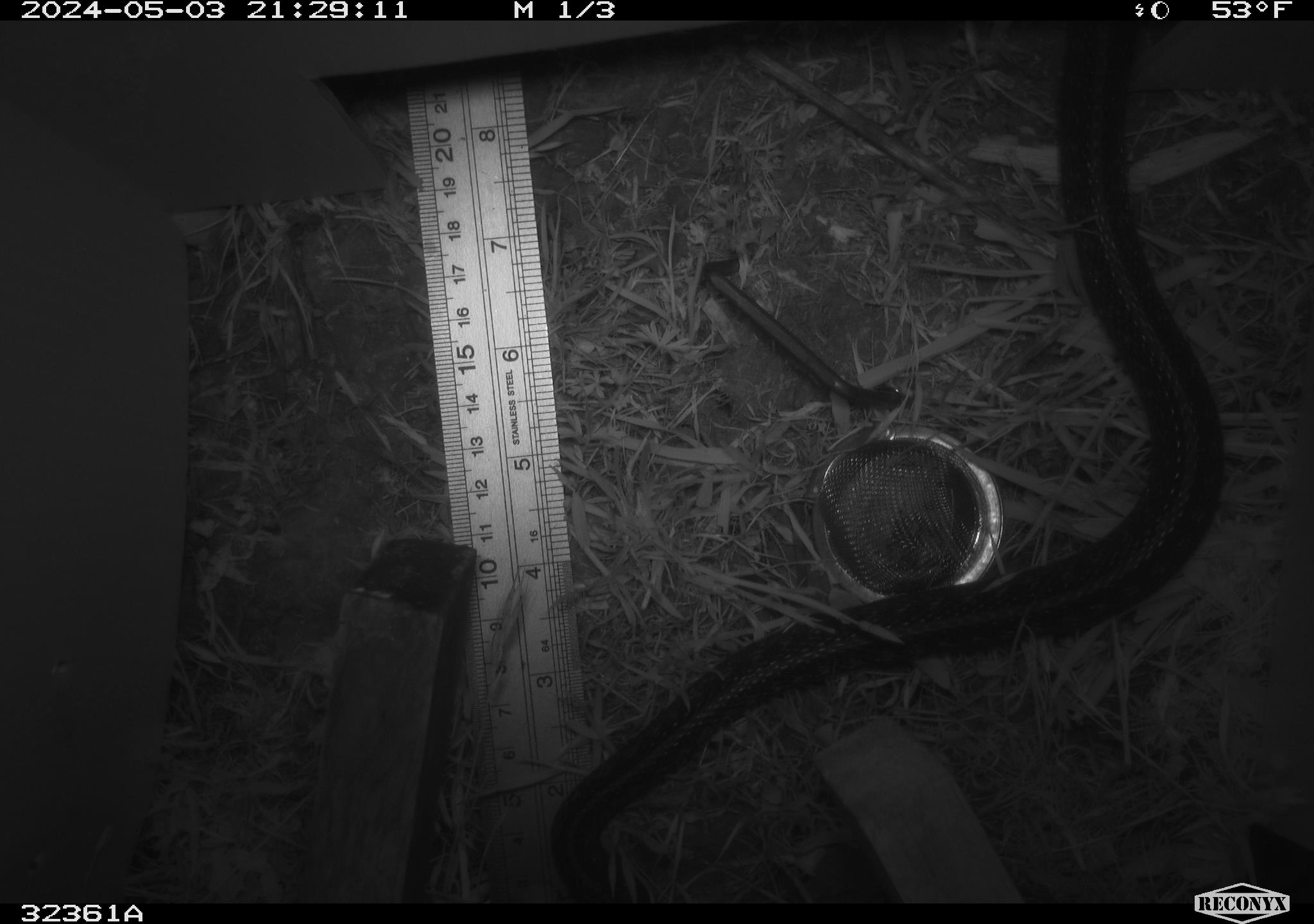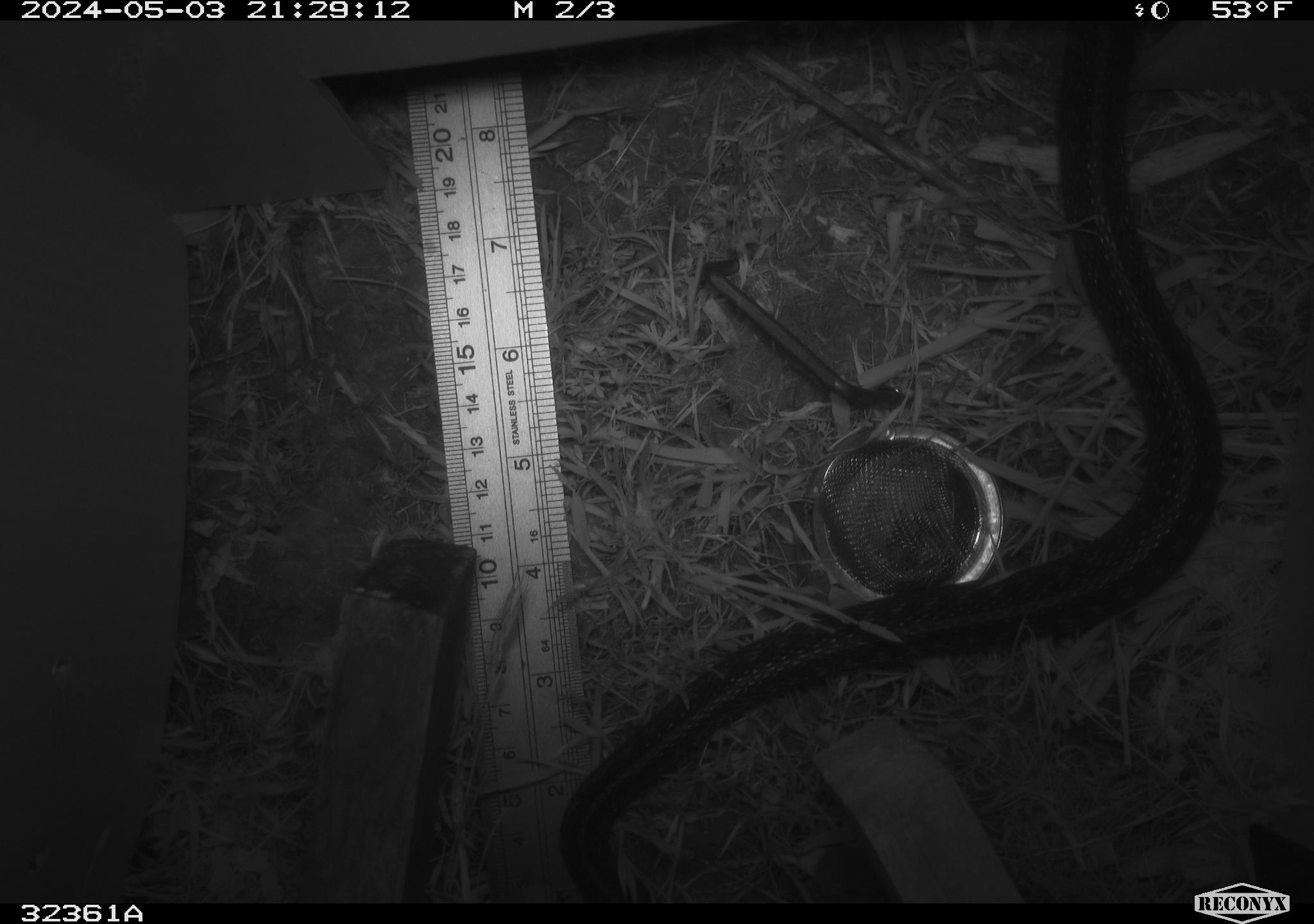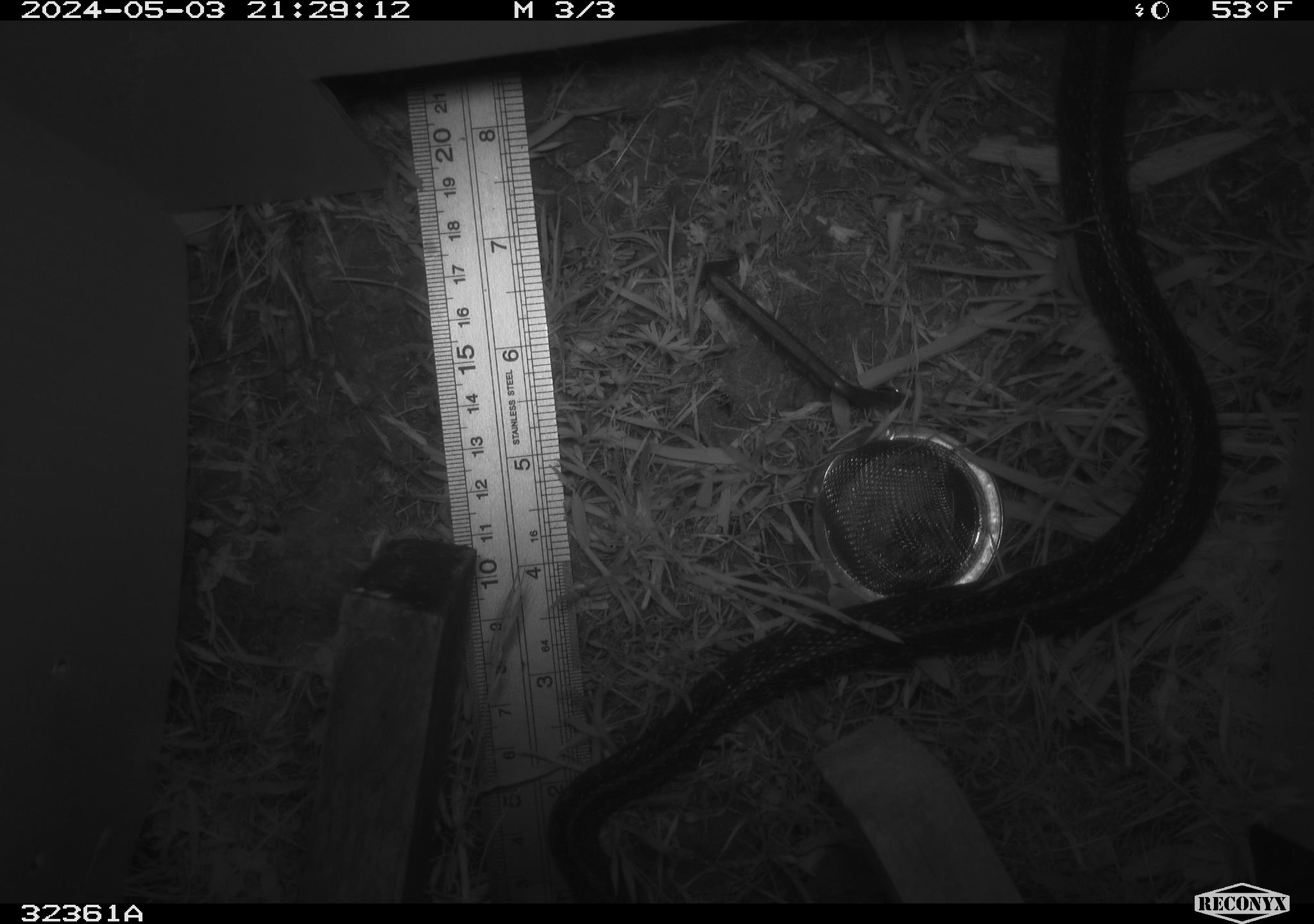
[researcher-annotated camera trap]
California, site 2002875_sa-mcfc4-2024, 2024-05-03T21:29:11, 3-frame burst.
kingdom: Animalia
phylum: Chordata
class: Reptilia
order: Squamata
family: Colubridae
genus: Thamnophis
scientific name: Thamnophis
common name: american gartersnakes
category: thamnophis species